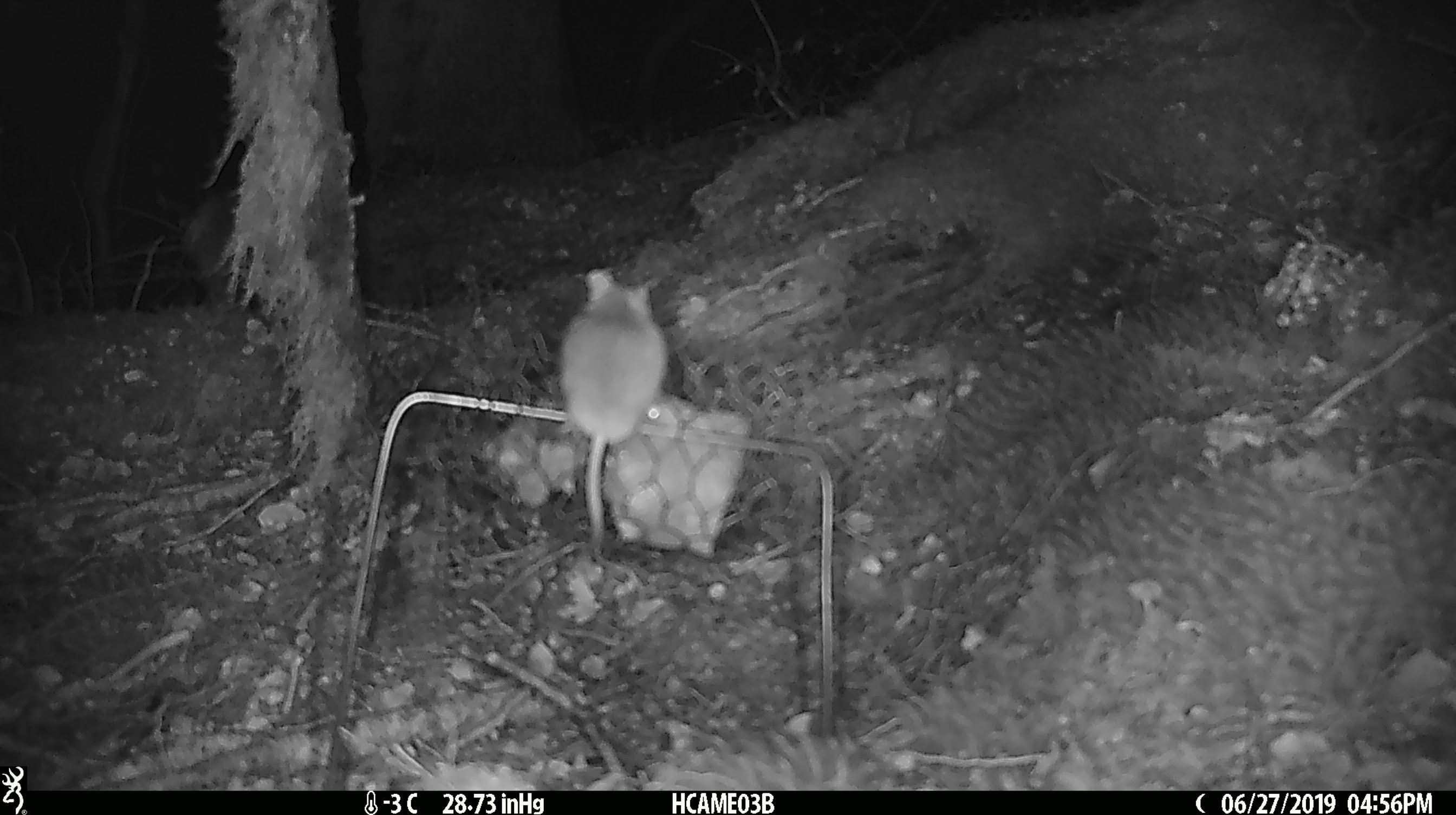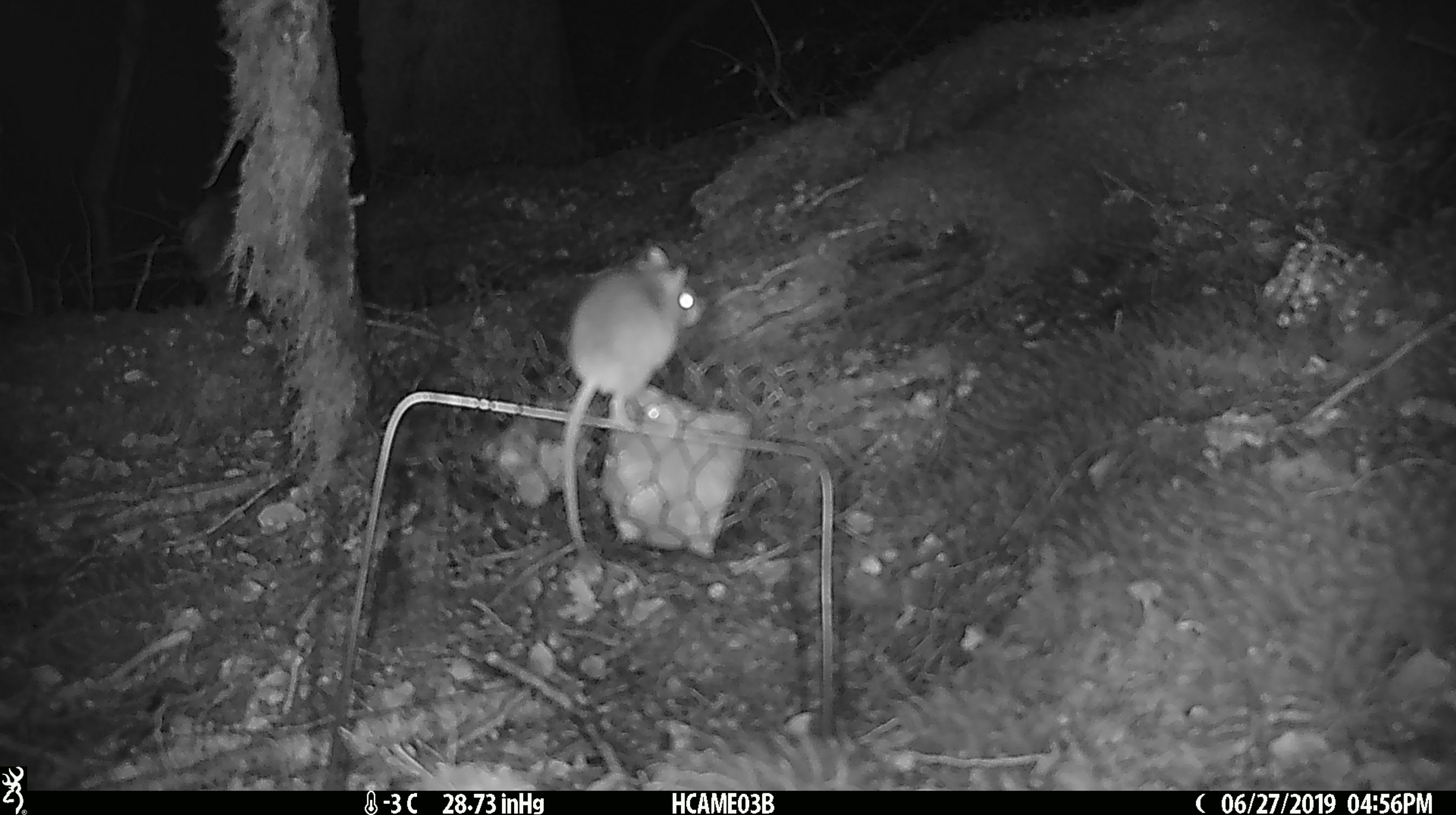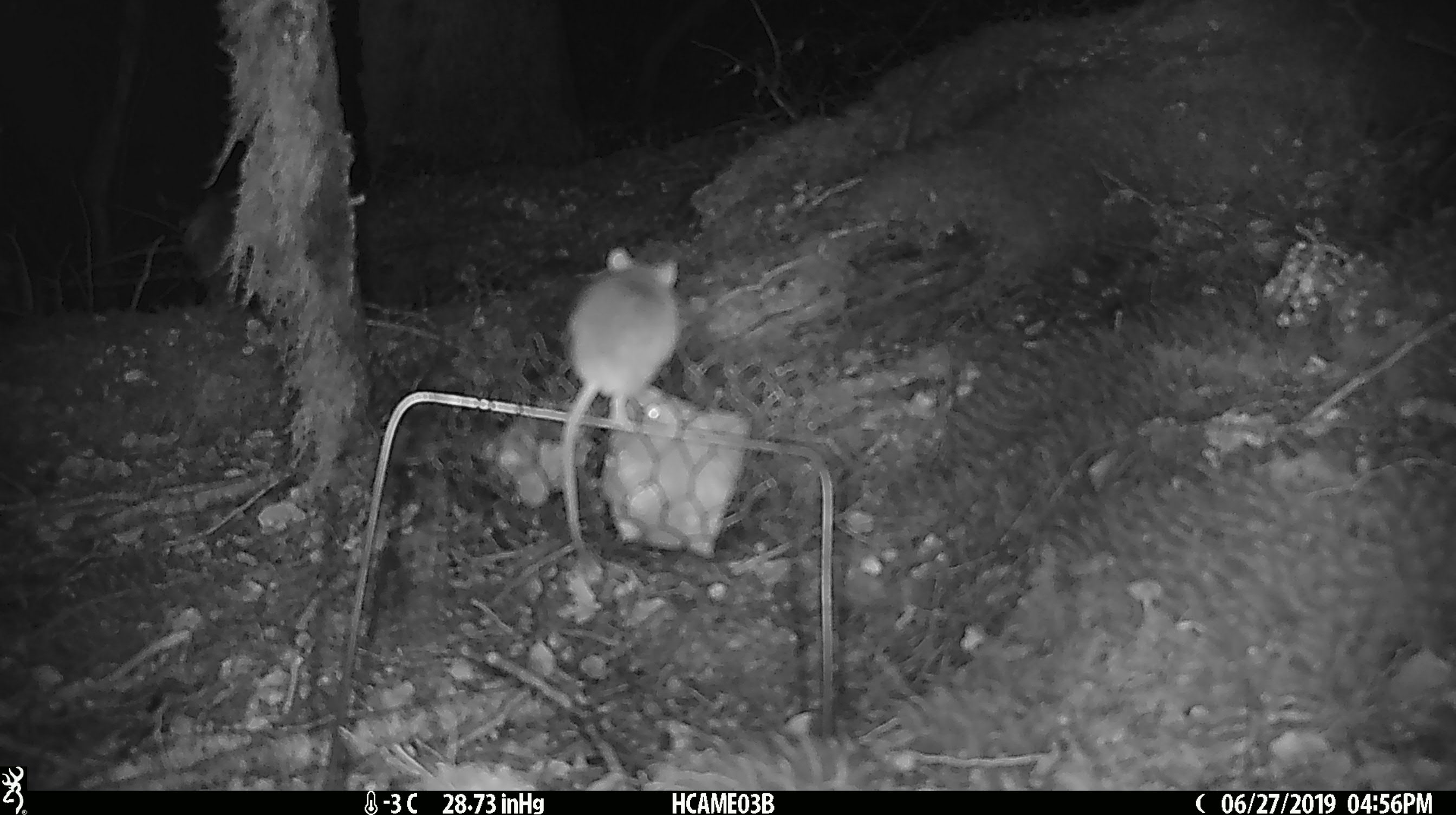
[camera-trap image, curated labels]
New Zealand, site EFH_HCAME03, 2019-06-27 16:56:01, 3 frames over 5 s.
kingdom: Animalia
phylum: Chordata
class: Mammalia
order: Rodentia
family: Muridae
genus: Mus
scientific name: Mus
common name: mouse